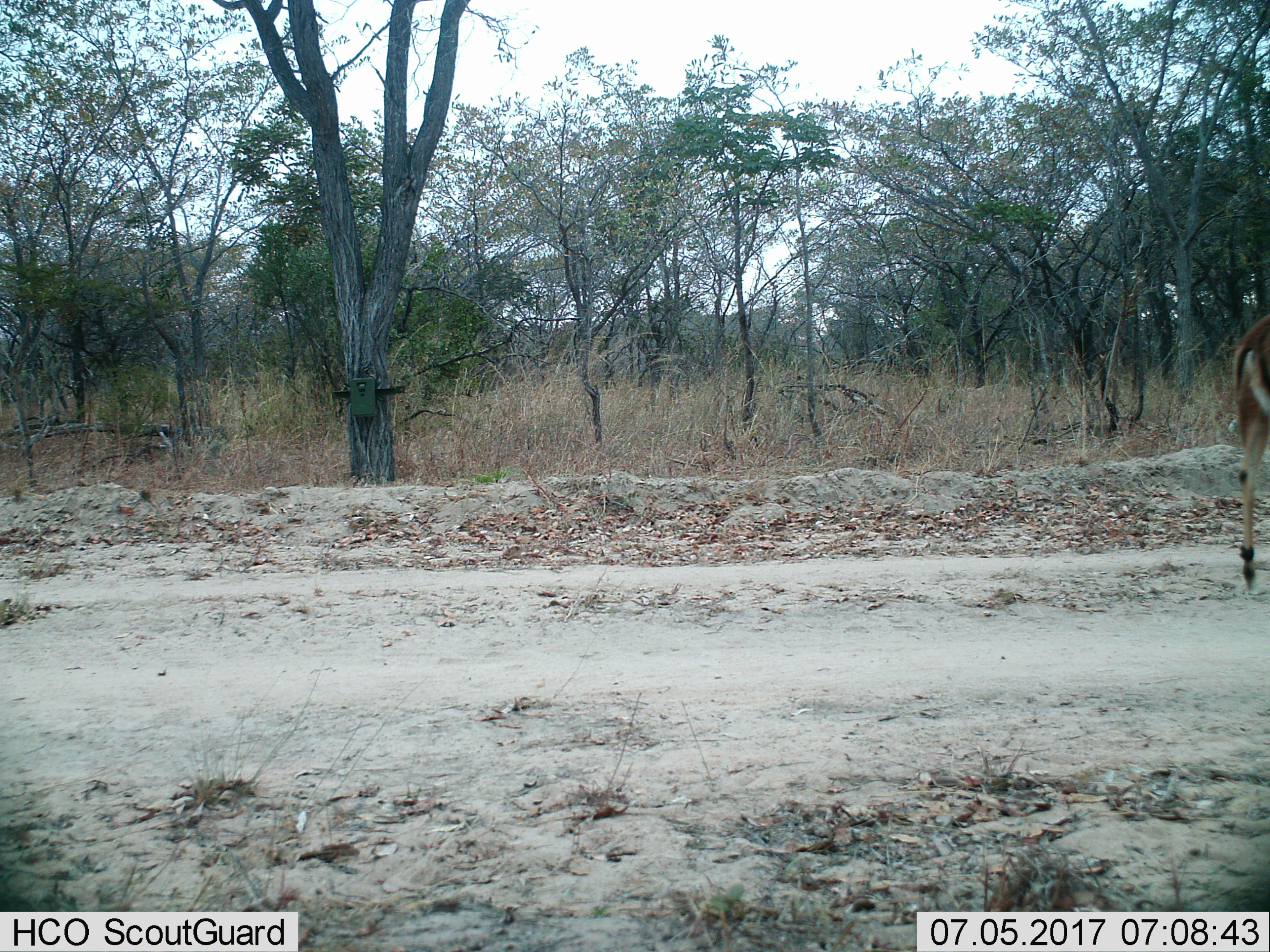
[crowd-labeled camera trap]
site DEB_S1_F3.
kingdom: Animalia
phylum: Chordata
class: Mammalia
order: Artiodactyla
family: Bovidae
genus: Aepyceros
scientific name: Aepyceros melampus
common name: impala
Impala (Aepyceros melampus), count 1. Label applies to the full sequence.